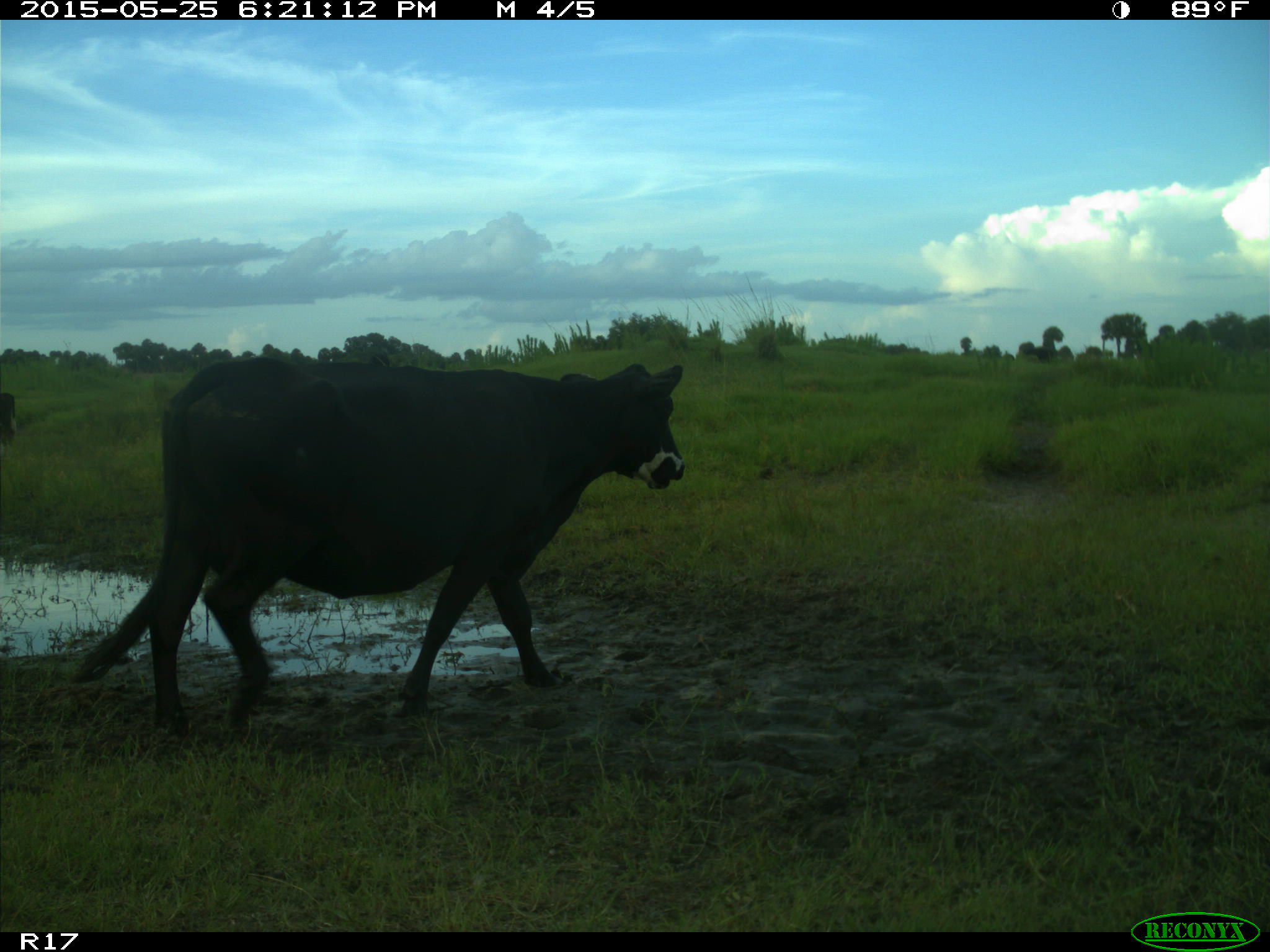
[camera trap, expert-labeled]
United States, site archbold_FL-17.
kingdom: Animalia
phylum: Chordata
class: Mammalia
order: Artiodactyla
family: Bovidae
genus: Bos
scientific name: Bos taurus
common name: domestic cow